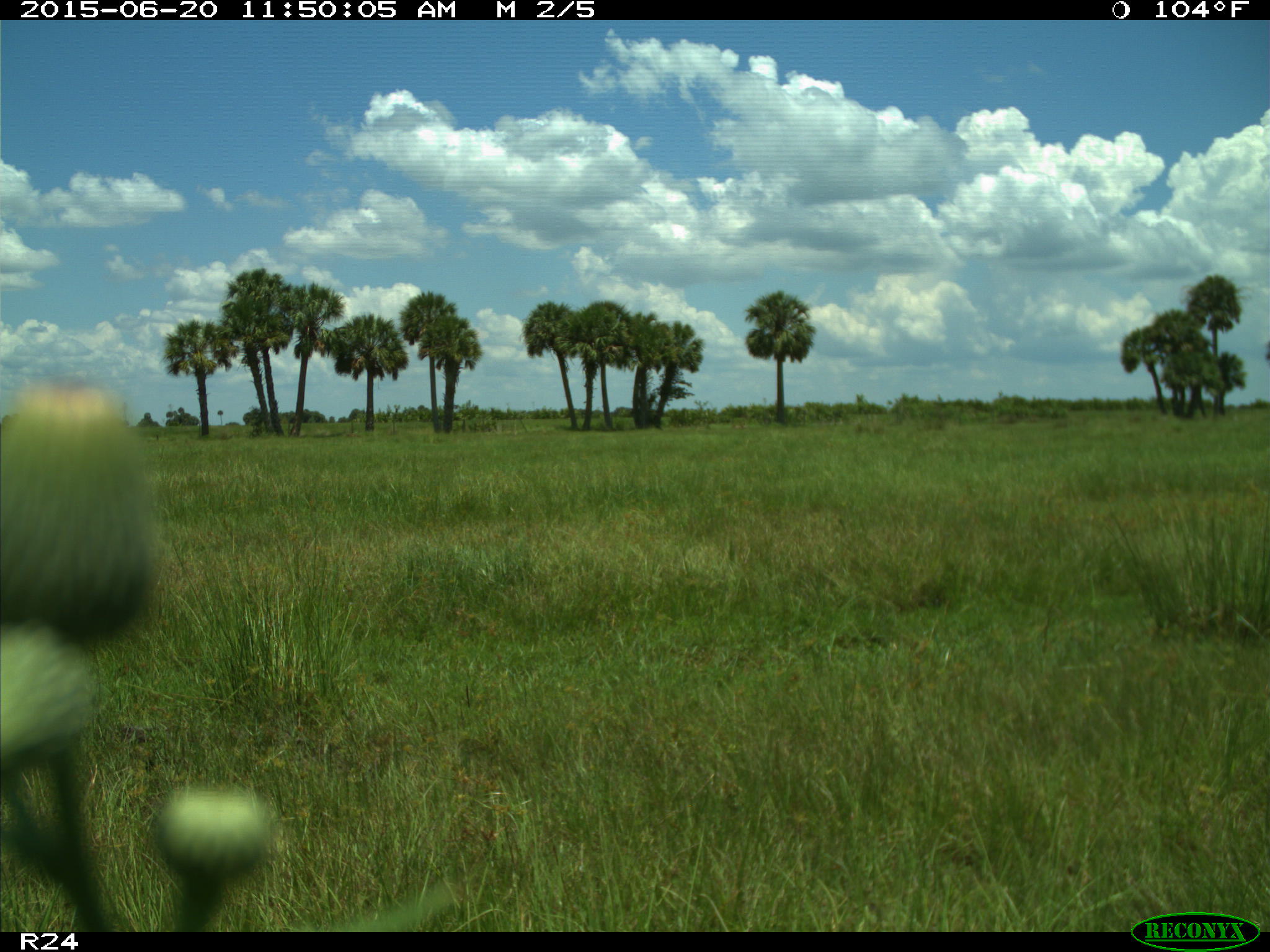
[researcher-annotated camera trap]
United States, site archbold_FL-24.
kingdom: Animalia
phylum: Chordata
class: Mammalia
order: Artiodactyla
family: Bovidae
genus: Bos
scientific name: Bos taurus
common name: domestic cow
Bos taurus (domestic cow).